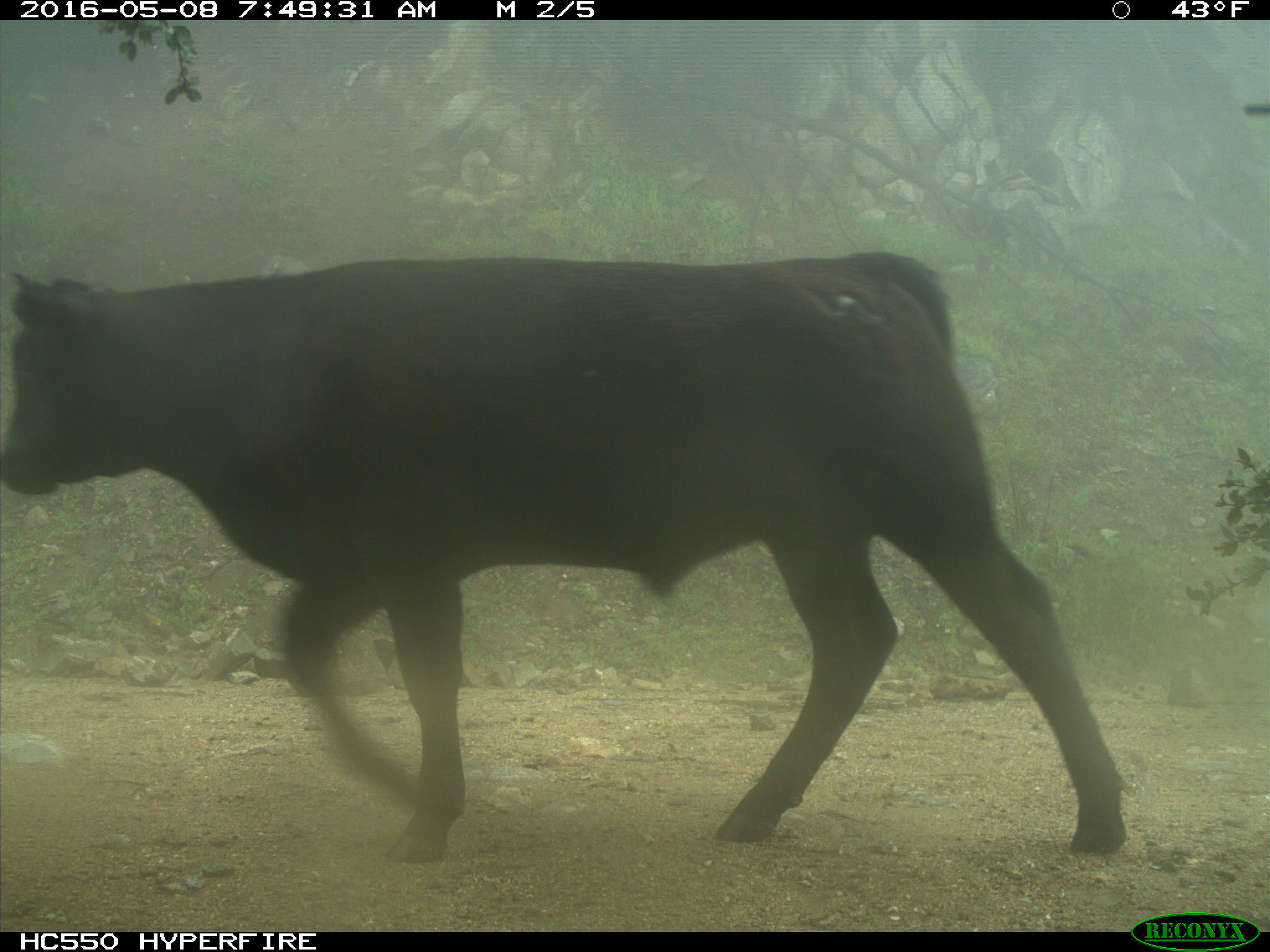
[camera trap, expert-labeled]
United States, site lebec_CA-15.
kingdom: Animalia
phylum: Chordata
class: Mammalia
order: Artiodactyla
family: Bovidae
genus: Bos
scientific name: Bos taurus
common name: domestic cow